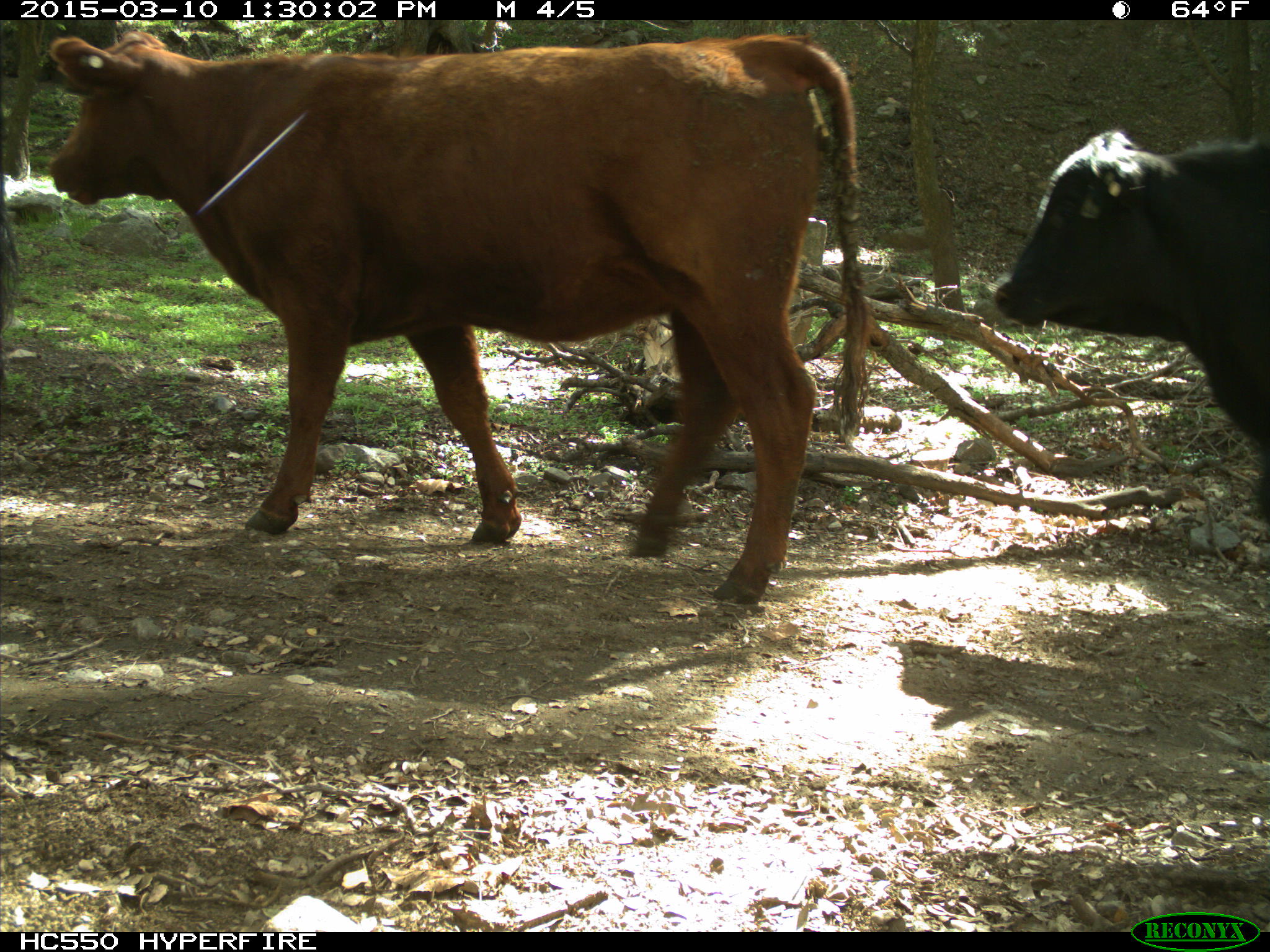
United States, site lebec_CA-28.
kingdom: Animalia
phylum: Chordata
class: Mammalia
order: Artiodactyla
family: Bovidae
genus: Bos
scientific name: Bos taurus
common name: domestic cow